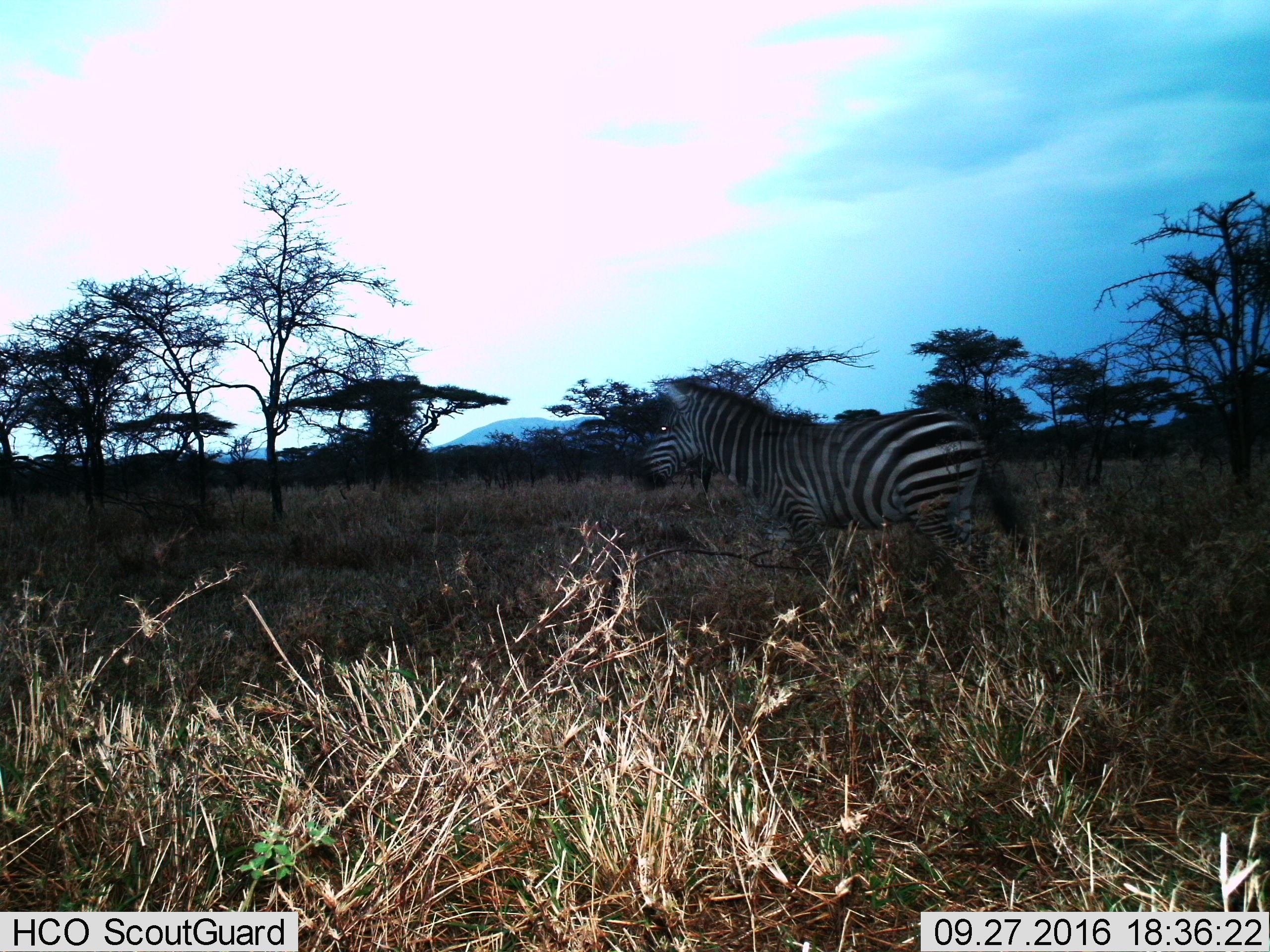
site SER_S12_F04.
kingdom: Animalia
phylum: Chordata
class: Mammalia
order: Perissodactyla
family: Equidae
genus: Equus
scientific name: Equus quagga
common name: plains zebra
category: zebraplains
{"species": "zebraplains (plains zebra) (Equus quagga)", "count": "1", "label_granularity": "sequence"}